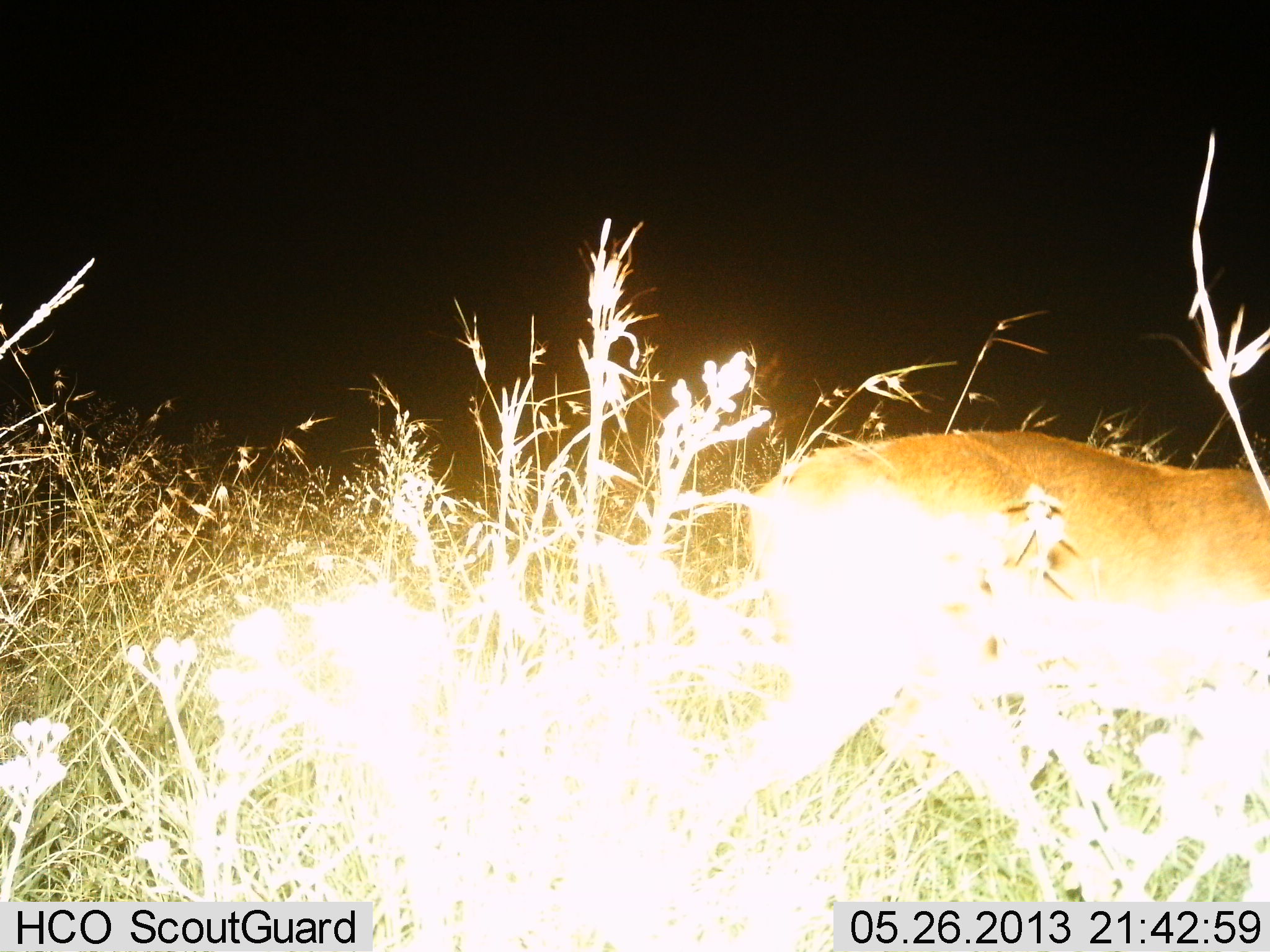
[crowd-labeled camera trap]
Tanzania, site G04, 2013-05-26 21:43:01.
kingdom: Animalia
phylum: Chordata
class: Mammalia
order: Artiodactyla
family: Bovidae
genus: Redunca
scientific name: Redunca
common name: reedbuck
Reedbuck (Redunca), count 1. Behavior (volunteer vote fractions): standing 22%, resting 0%, moving 89%, interacting 0%. Young present (vote fraction): 0%. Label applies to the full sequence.